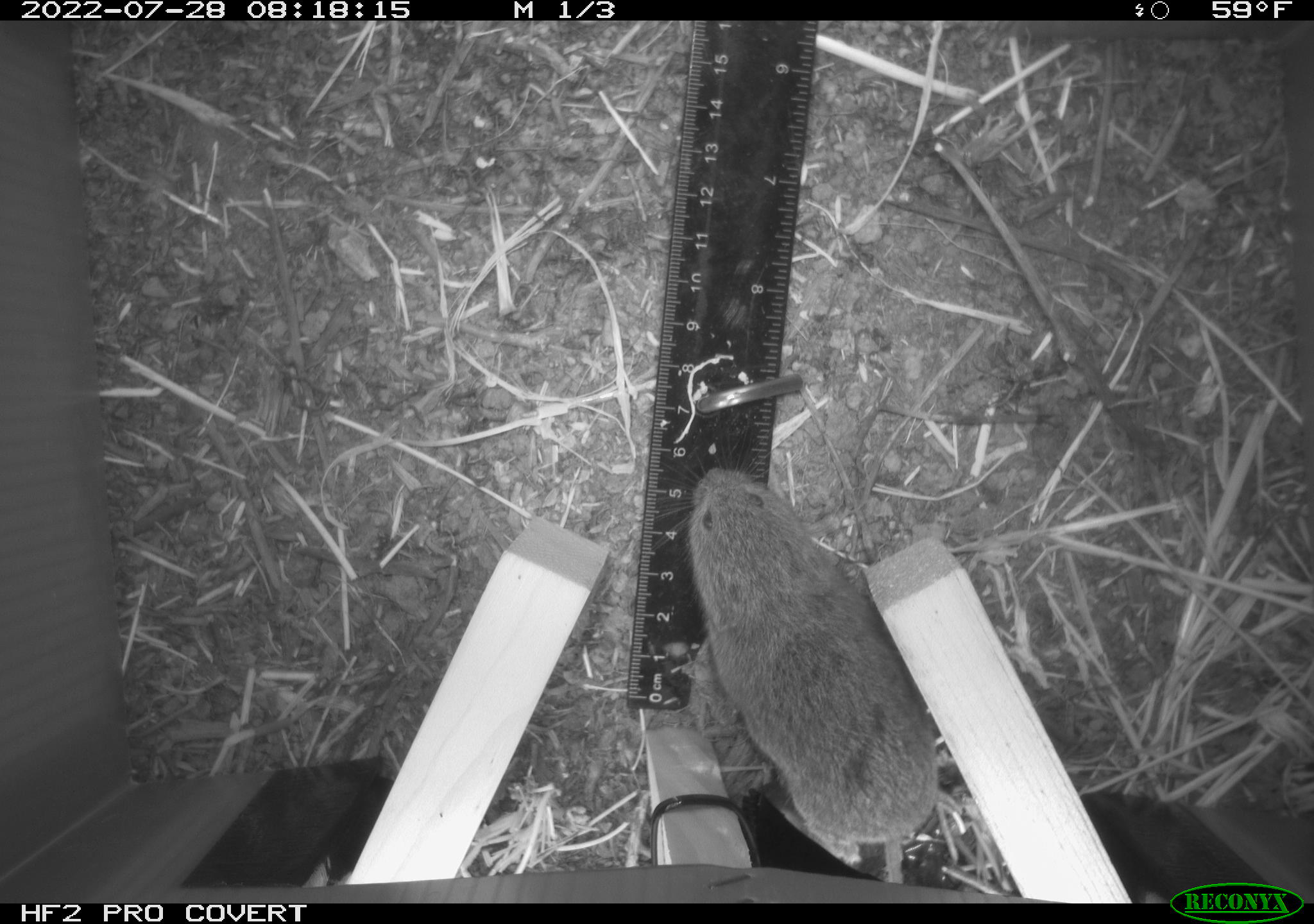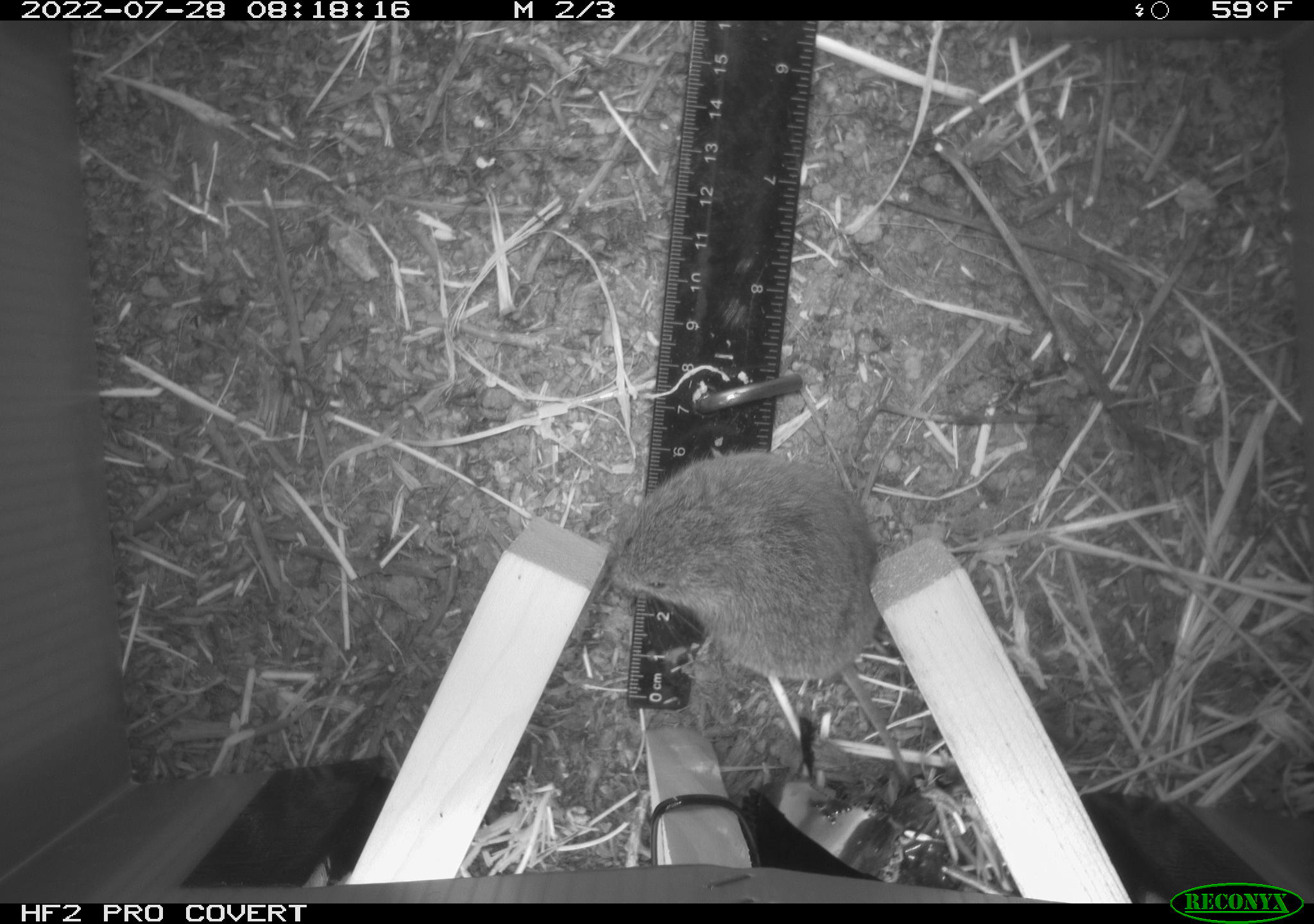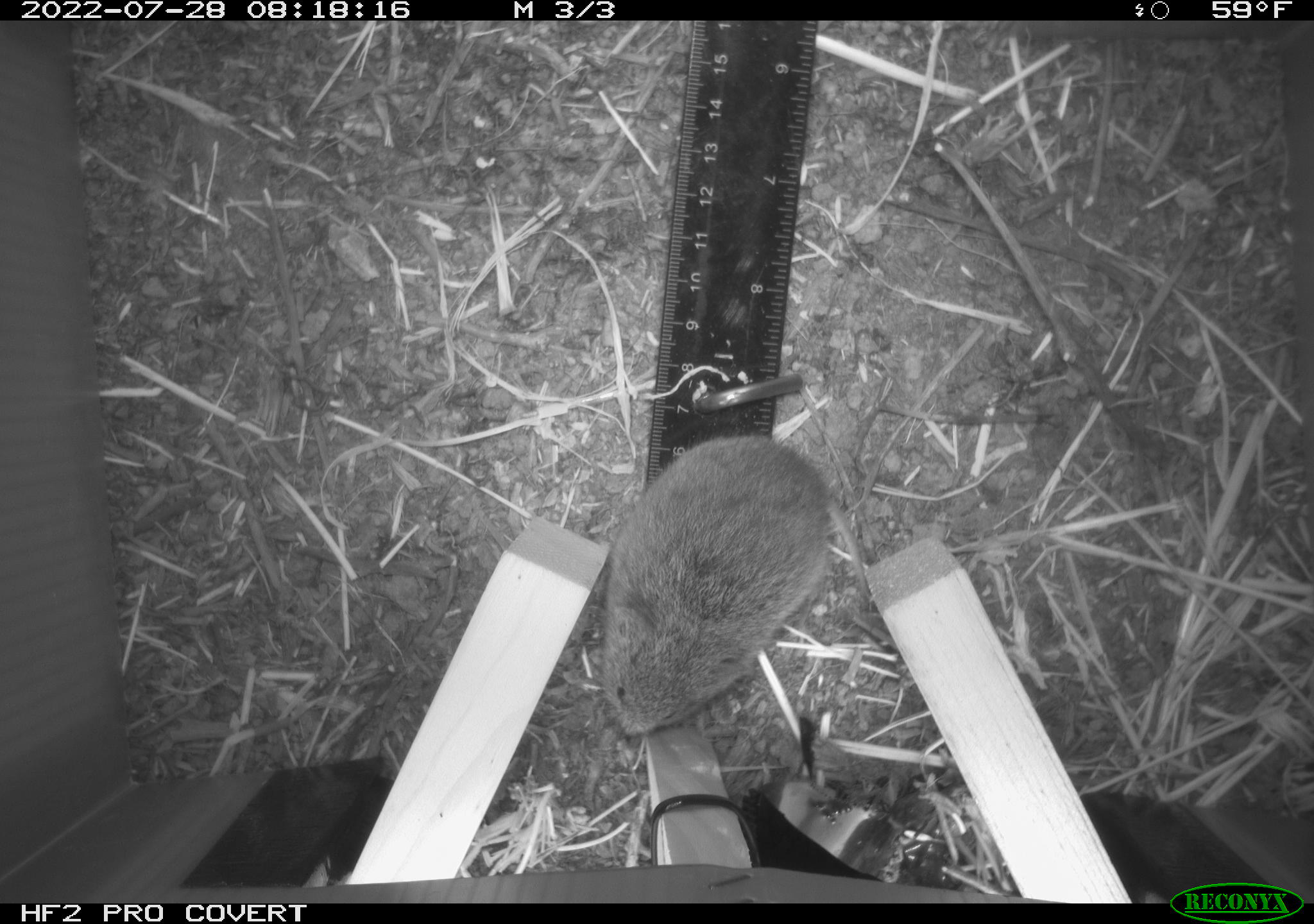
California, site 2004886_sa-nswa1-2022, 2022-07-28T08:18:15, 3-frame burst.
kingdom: Animalia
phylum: Chordata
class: Mammalia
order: Rodentia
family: Cricetidae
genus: Microtus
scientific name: Microtus californicus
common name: california vole